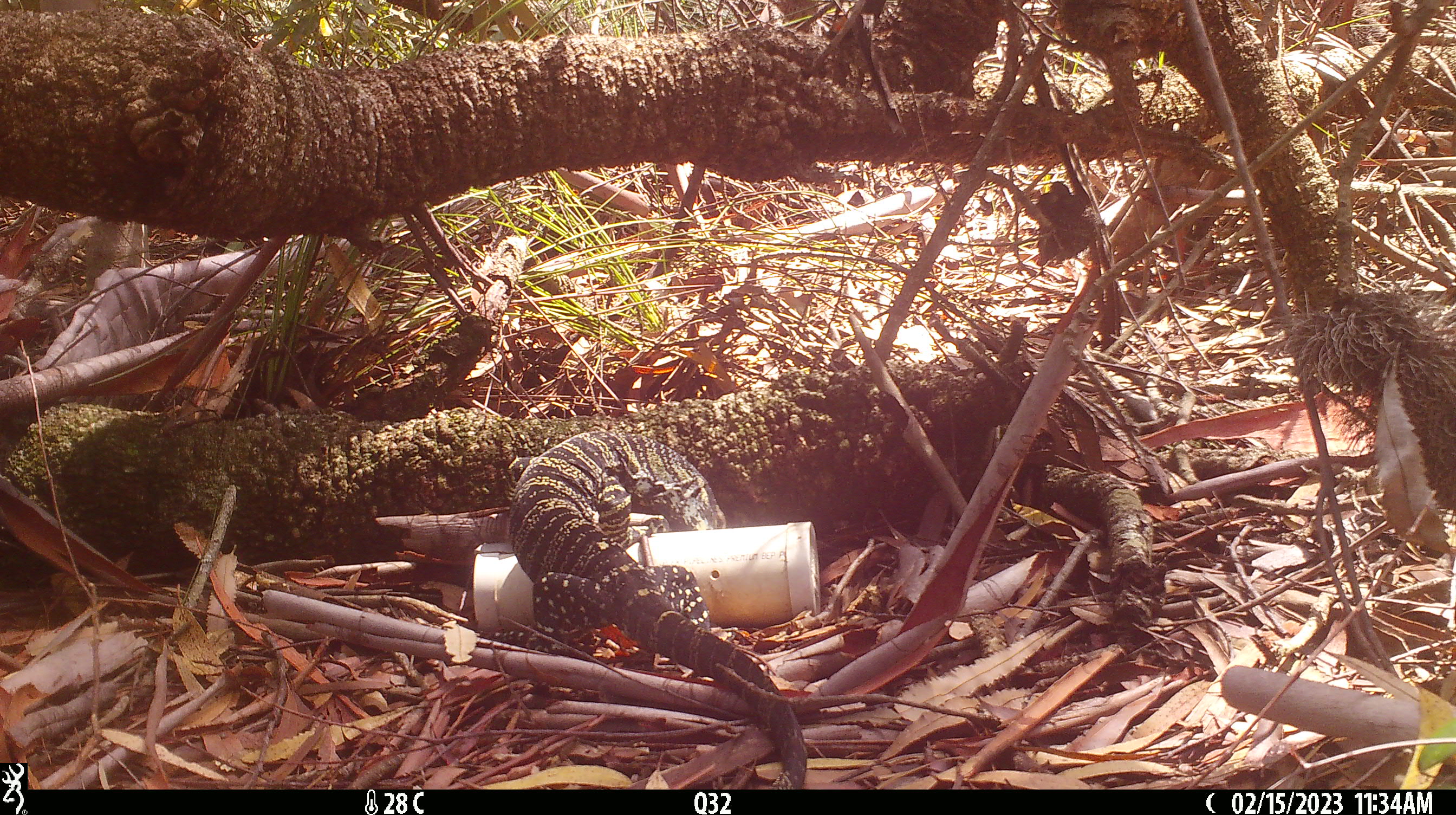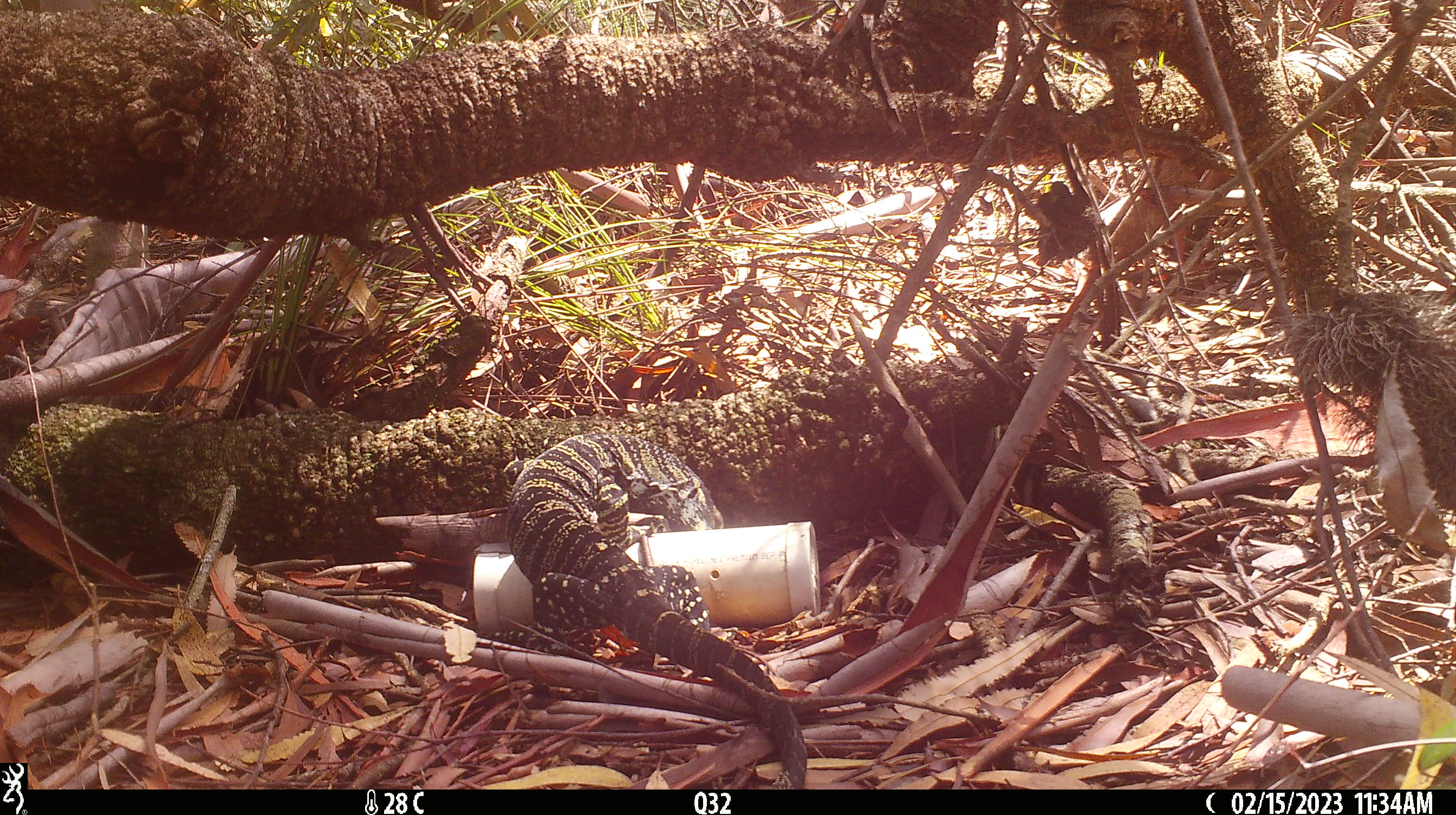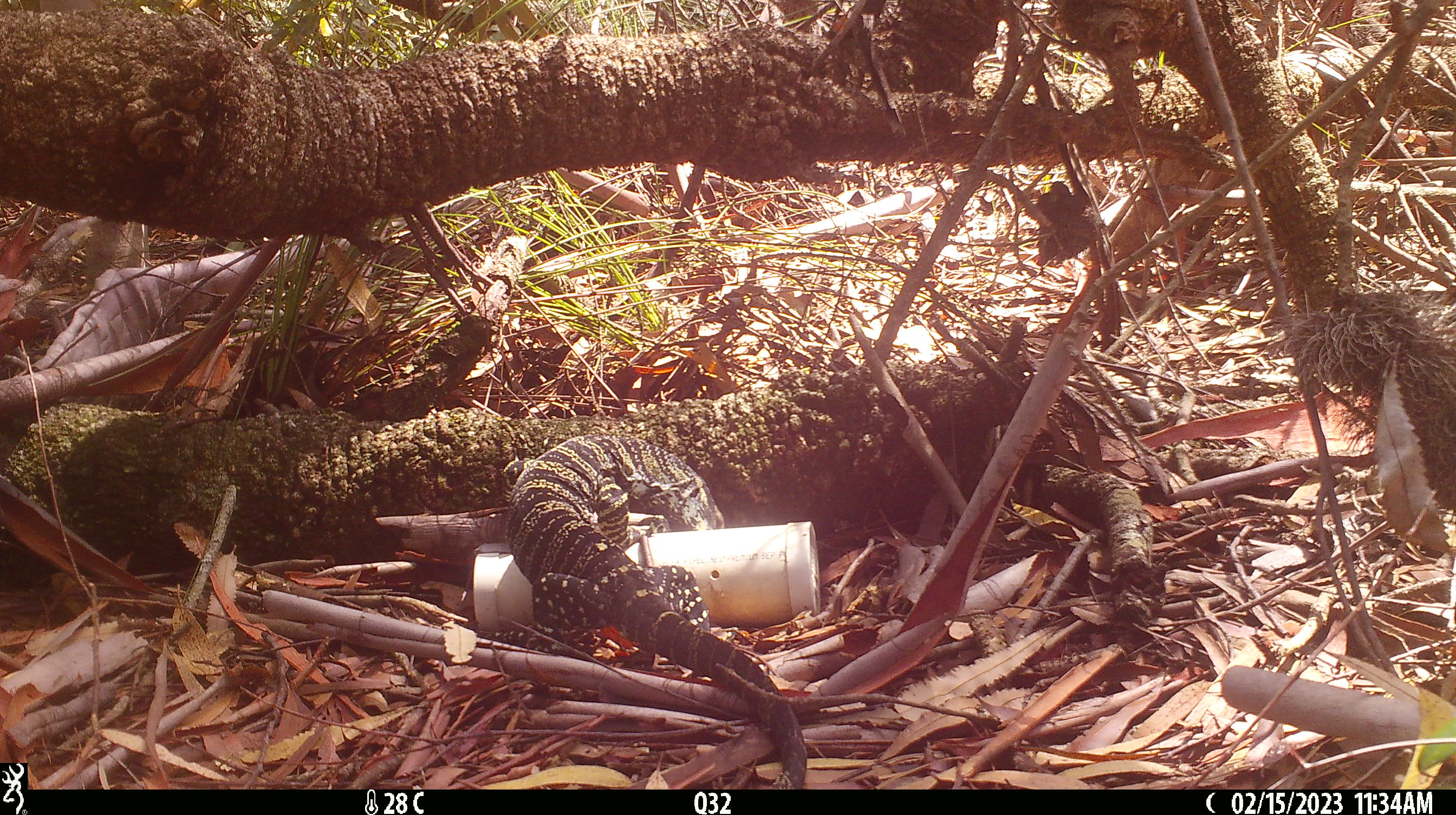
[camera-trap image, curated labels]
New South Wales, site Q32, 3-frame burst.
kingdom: Animalia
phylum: Chordata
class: Reptilia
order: Squamata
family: Varanidae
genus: Varanus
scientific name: Varanus varius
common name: lace monitor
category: goanna